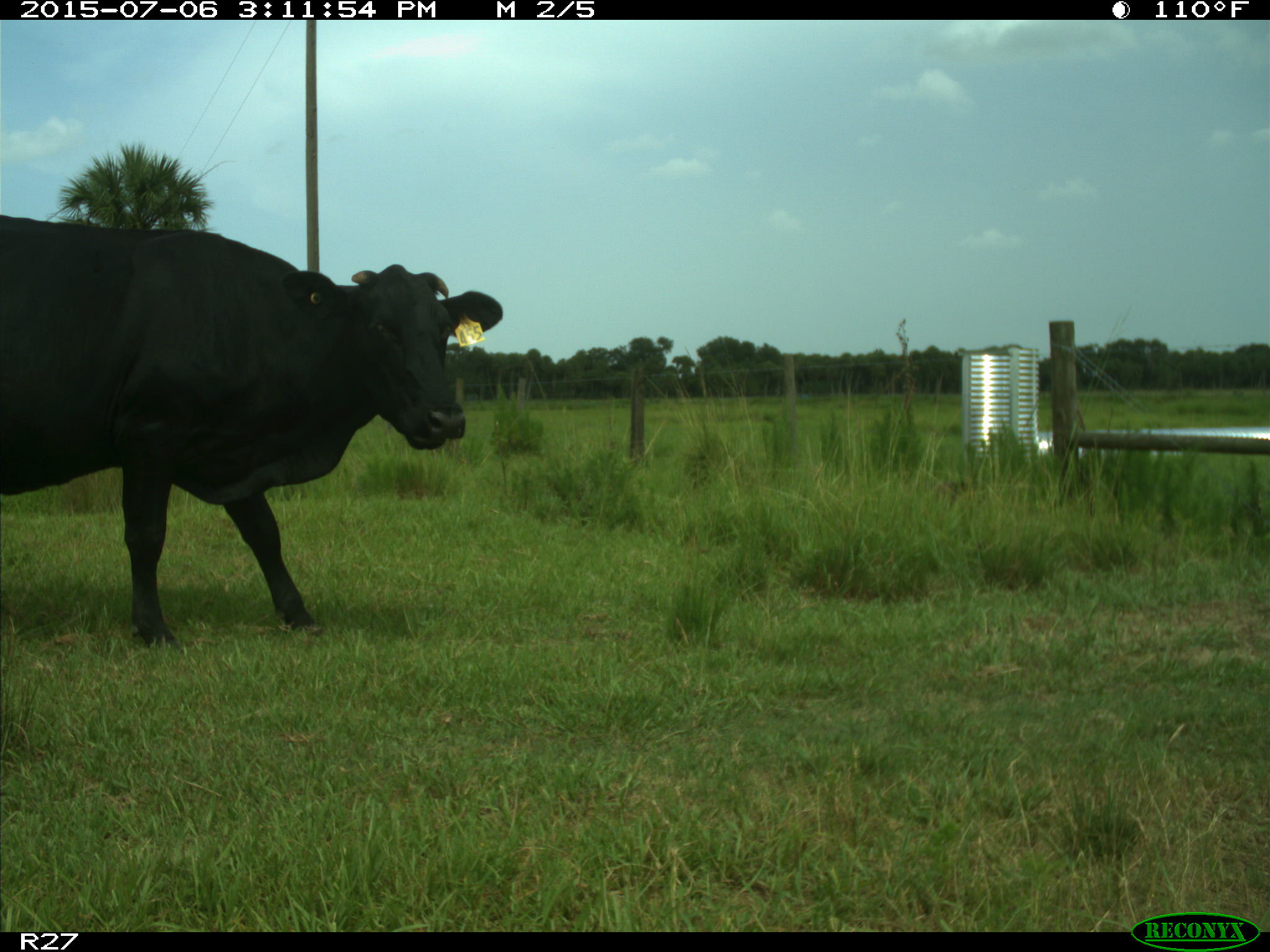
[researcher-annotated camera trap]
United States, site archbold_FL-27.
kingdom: Animalia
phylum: Chordata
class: Mammalia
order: Artiodactyla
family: Bovidae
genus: Bos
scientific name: Bos taurus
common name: domestic cow